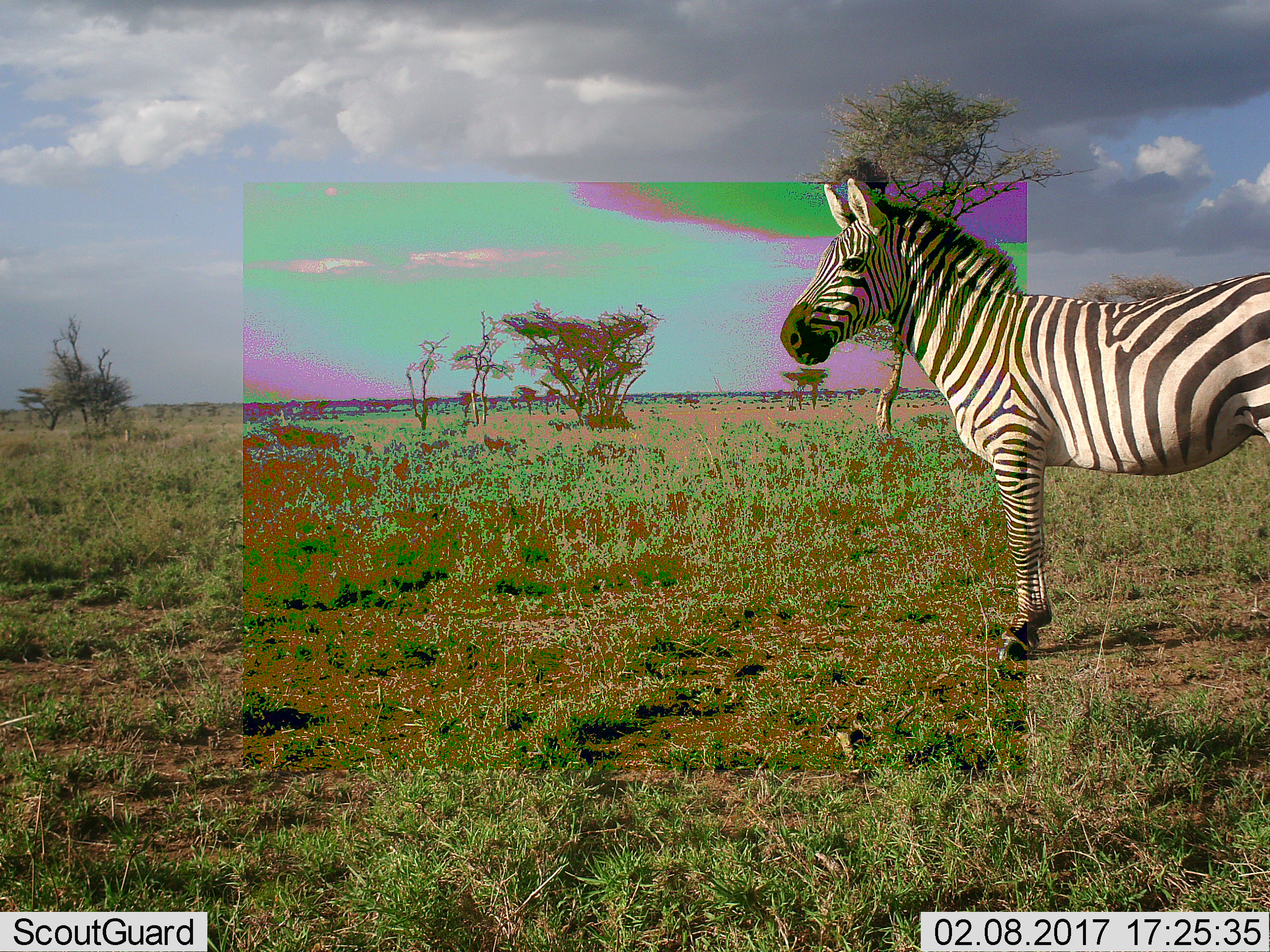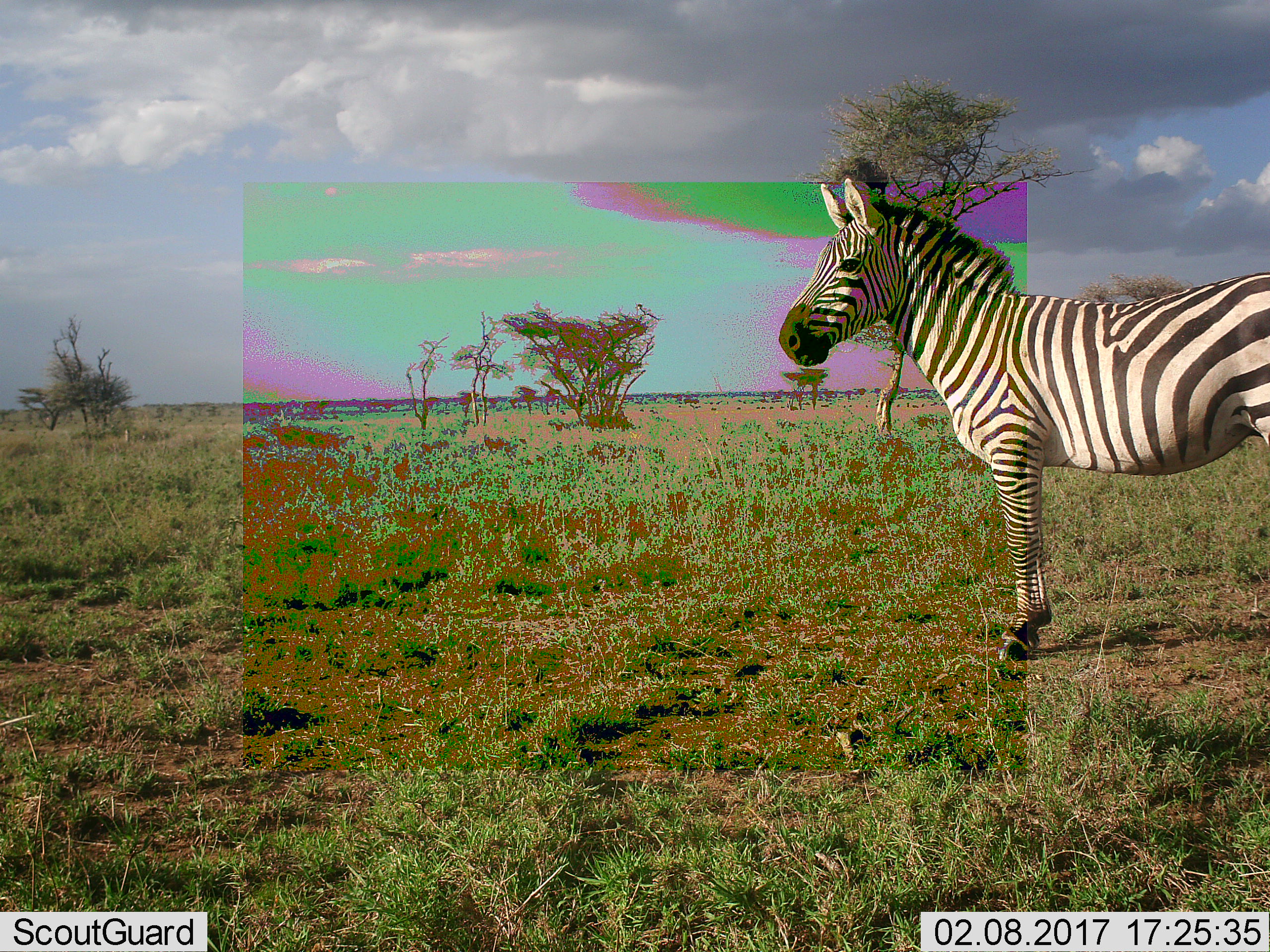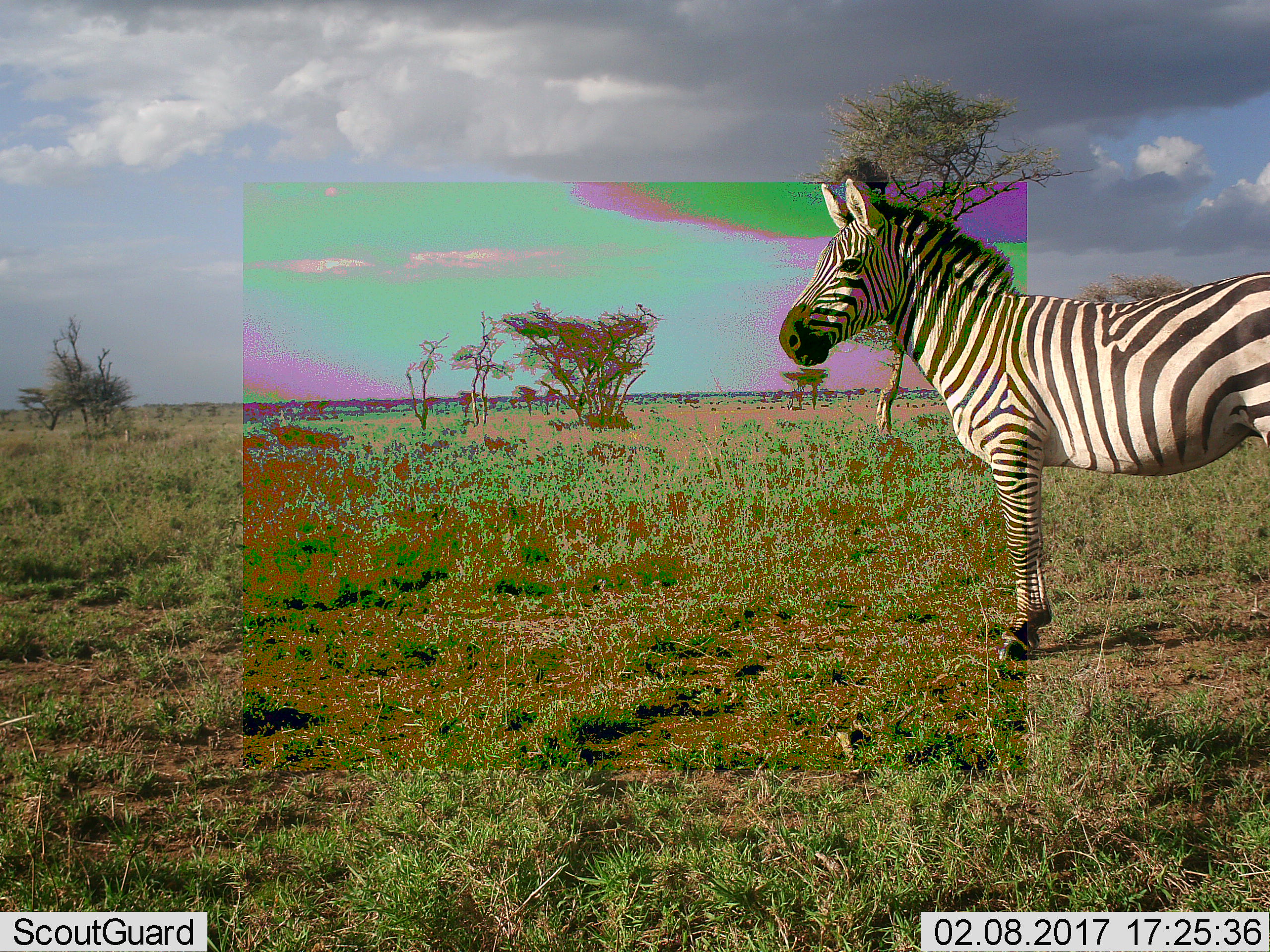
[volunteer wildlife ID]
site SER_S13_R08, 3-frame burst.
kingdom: Animalia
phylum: Chordata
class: Mammalia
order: Perissodactyla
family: Equidae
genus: Equus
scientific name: Equus quagga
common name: plains zebra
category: zebraplains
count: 1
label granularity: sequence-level